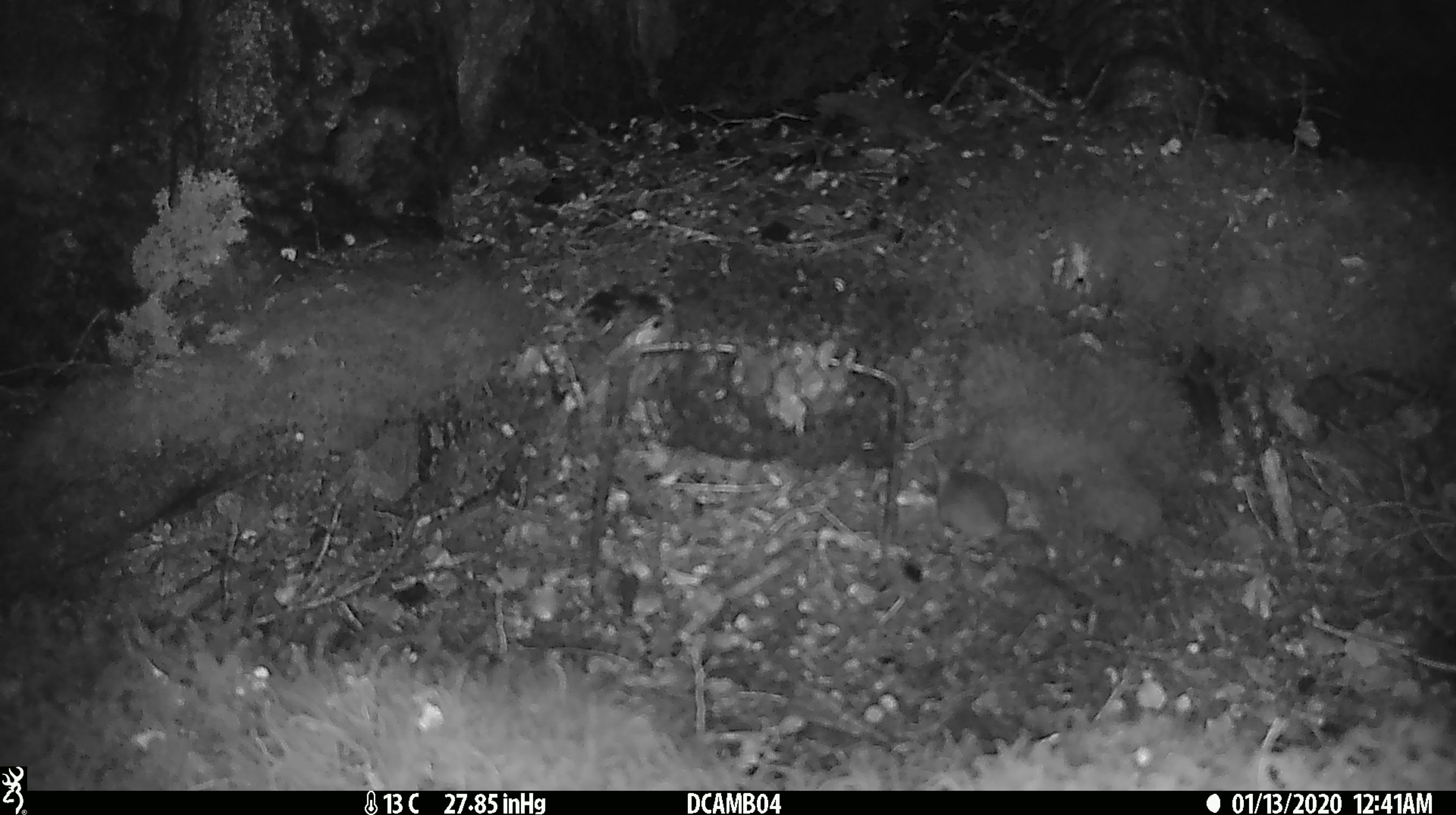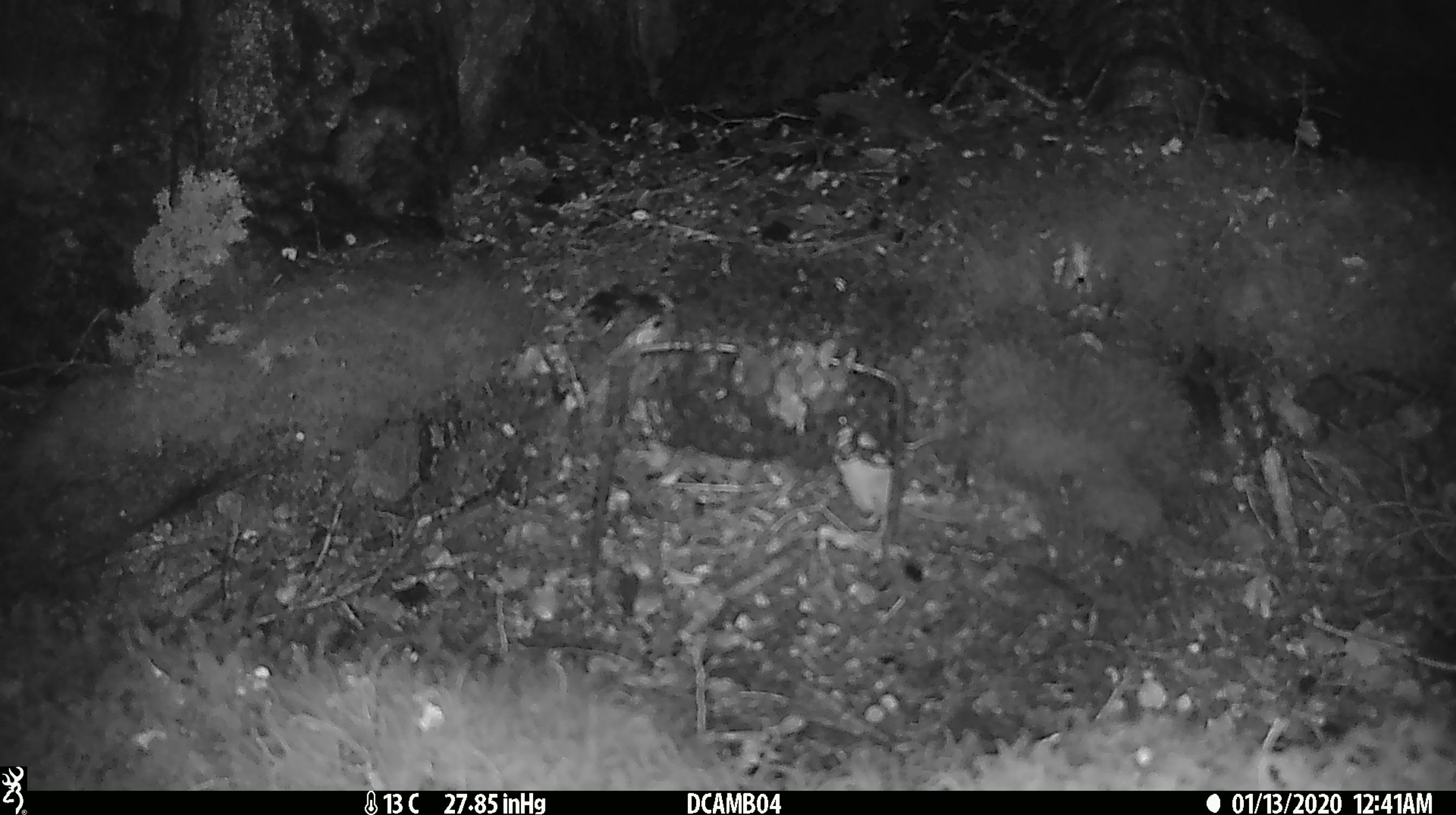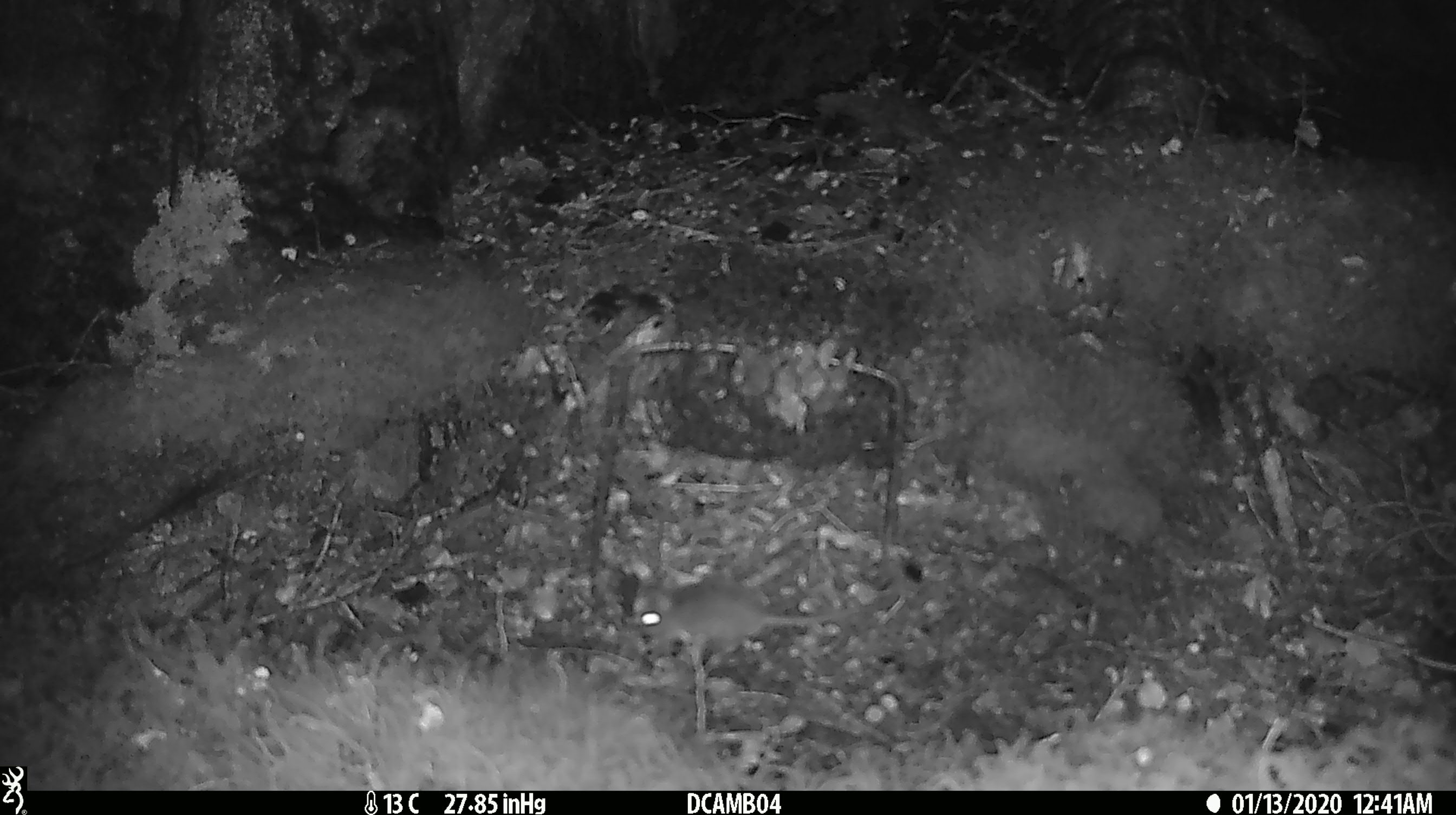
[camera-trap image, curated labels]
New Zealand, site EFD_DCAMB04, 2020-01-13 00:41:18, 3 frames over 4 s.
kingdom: Animalia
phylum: Chordata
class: Mammalia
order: Rodentia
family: Muridae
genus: Mus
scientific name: Mus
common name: mouse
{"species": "mouse (Mus)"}